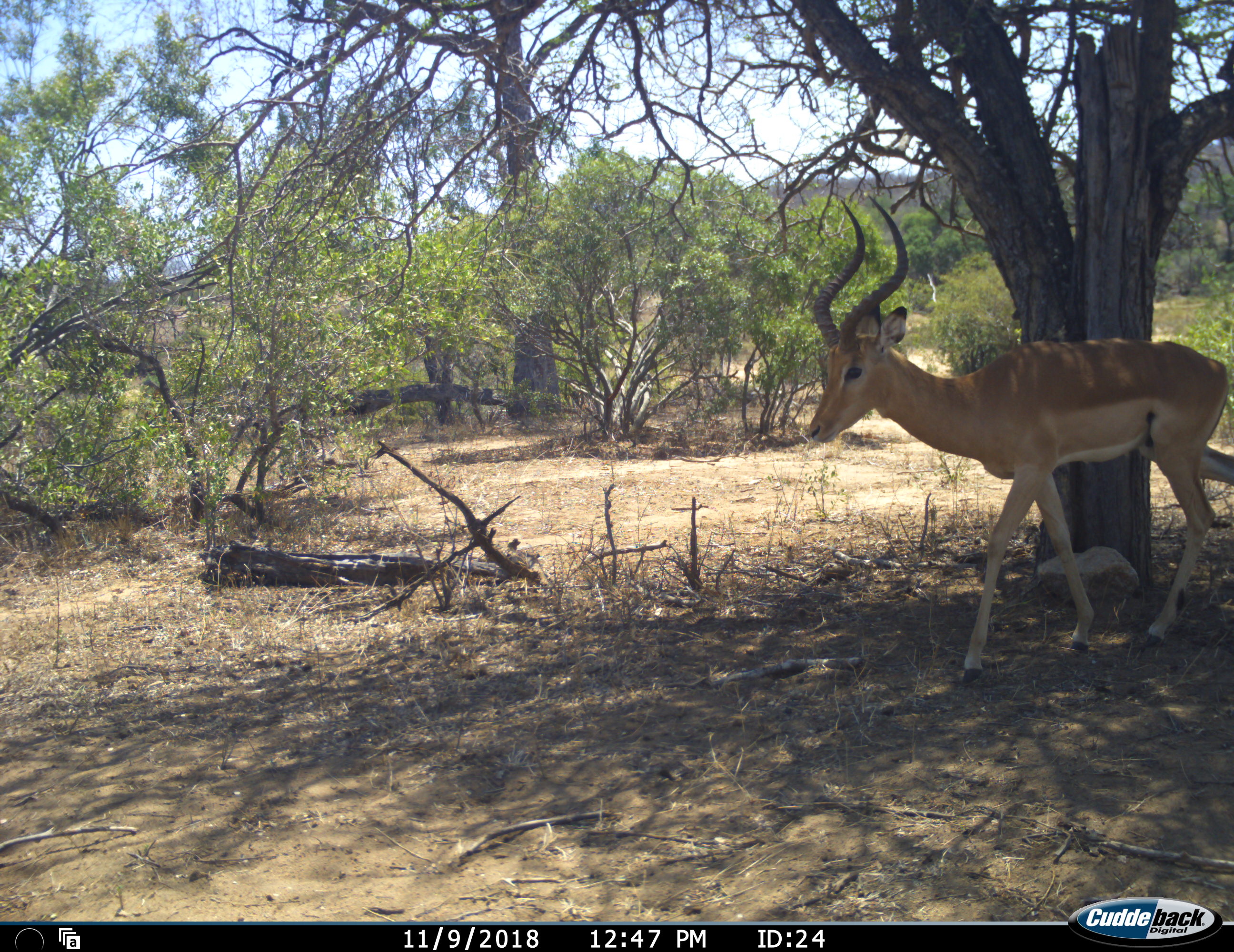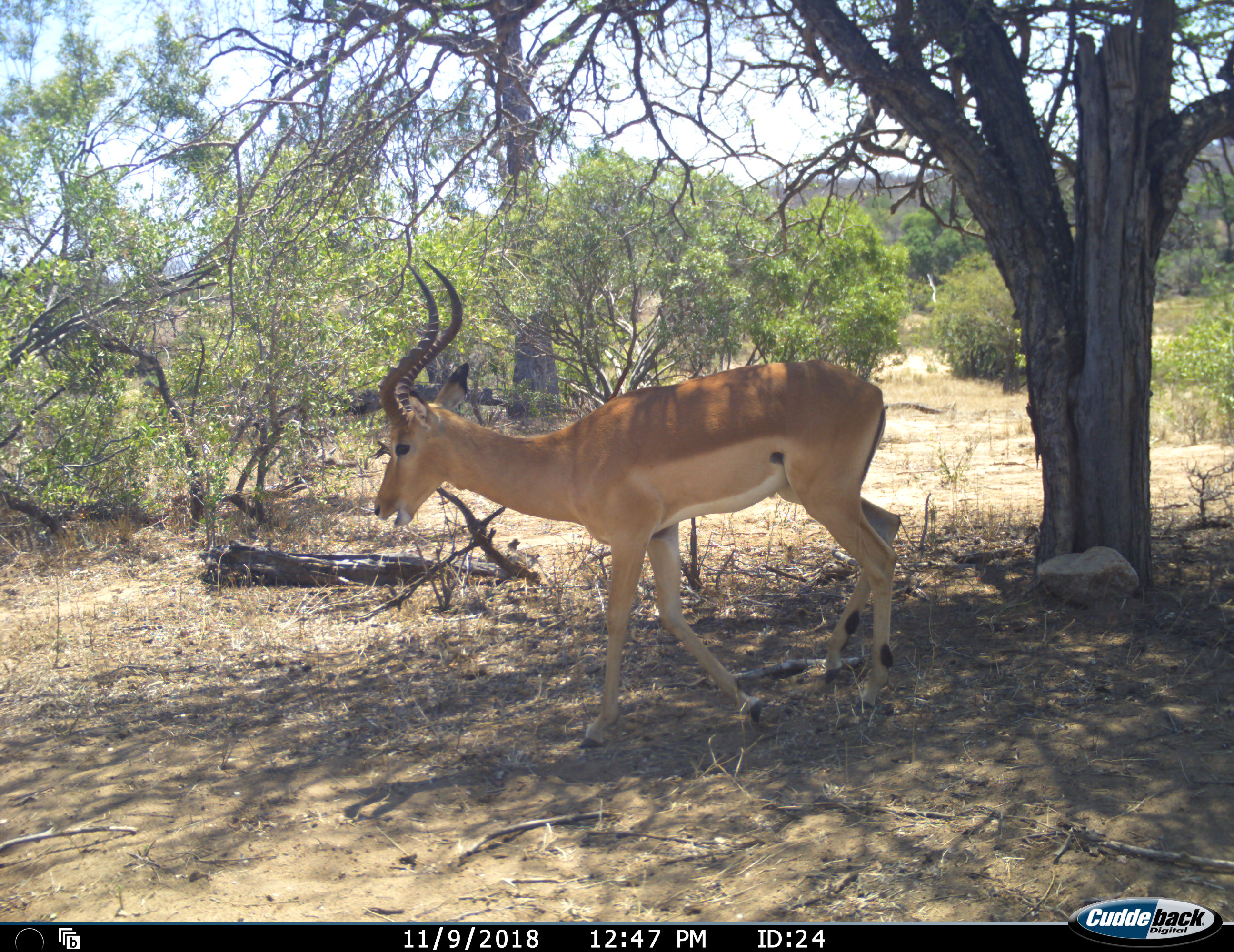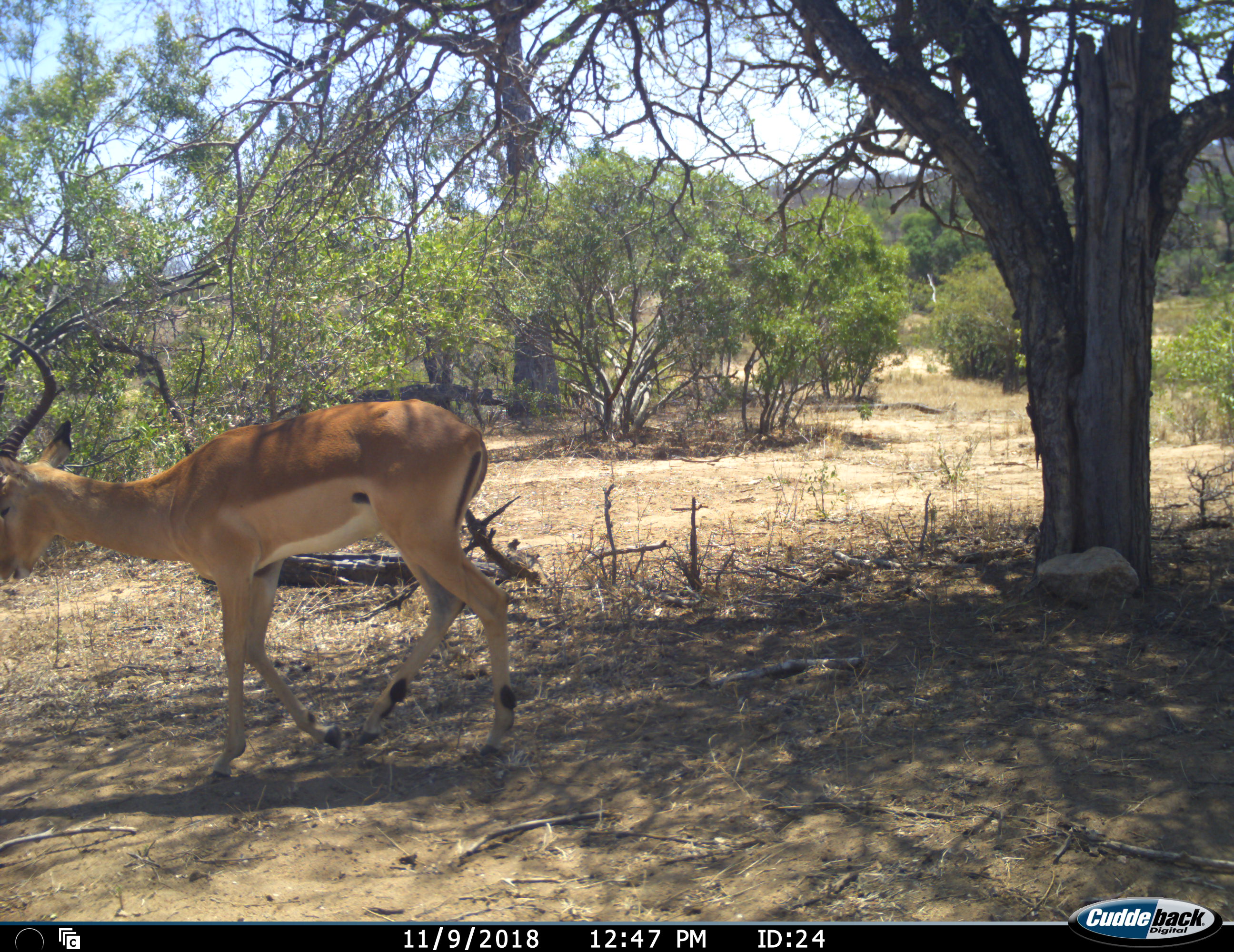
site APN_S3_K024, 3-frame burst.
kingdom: Animalia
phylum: Chordata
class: Mammalia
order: Artiodactyla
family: Bovidae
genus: Aepyceros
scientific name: Aepyceros melampus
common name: impala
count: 1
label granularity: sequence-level